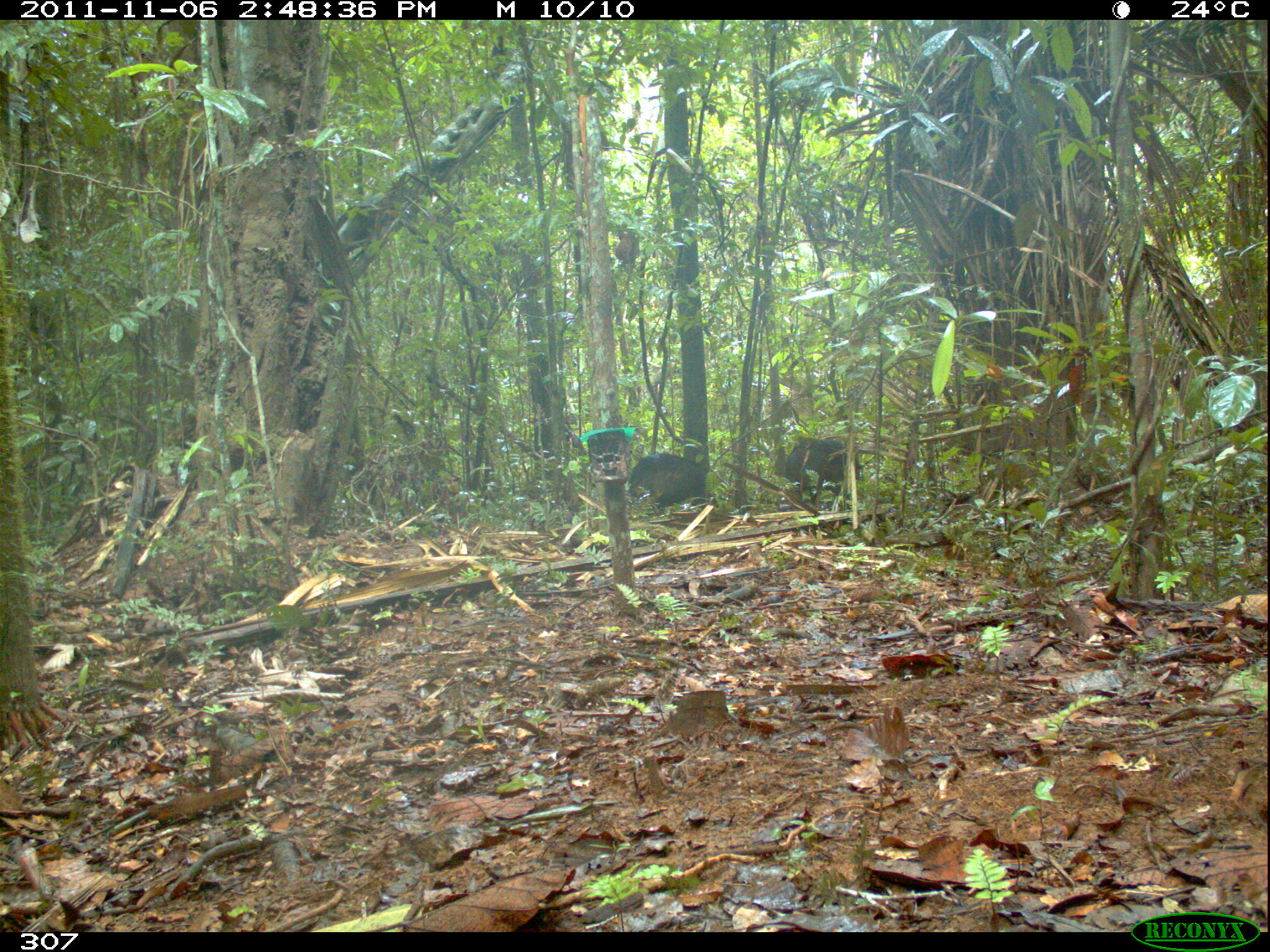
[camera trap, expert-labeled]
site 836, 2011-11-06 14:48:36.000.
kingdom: Animalia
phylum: Chordata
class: Mammalia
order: Artiodactyla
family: Tayassuidae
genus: Tayassu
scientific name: Tayassu pecari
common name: white-lipped peccary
Tayassu pecari (white-lipped peccary).